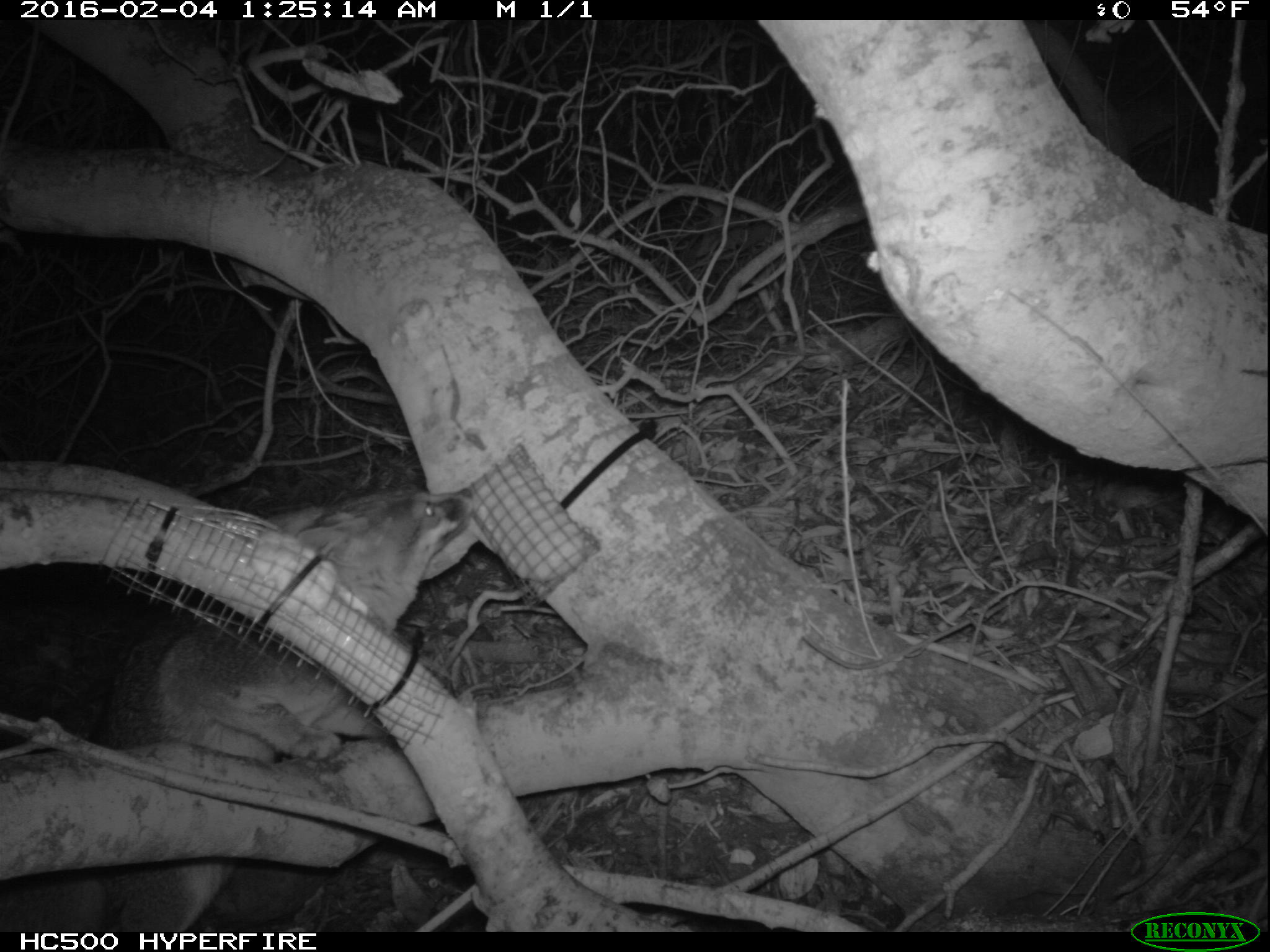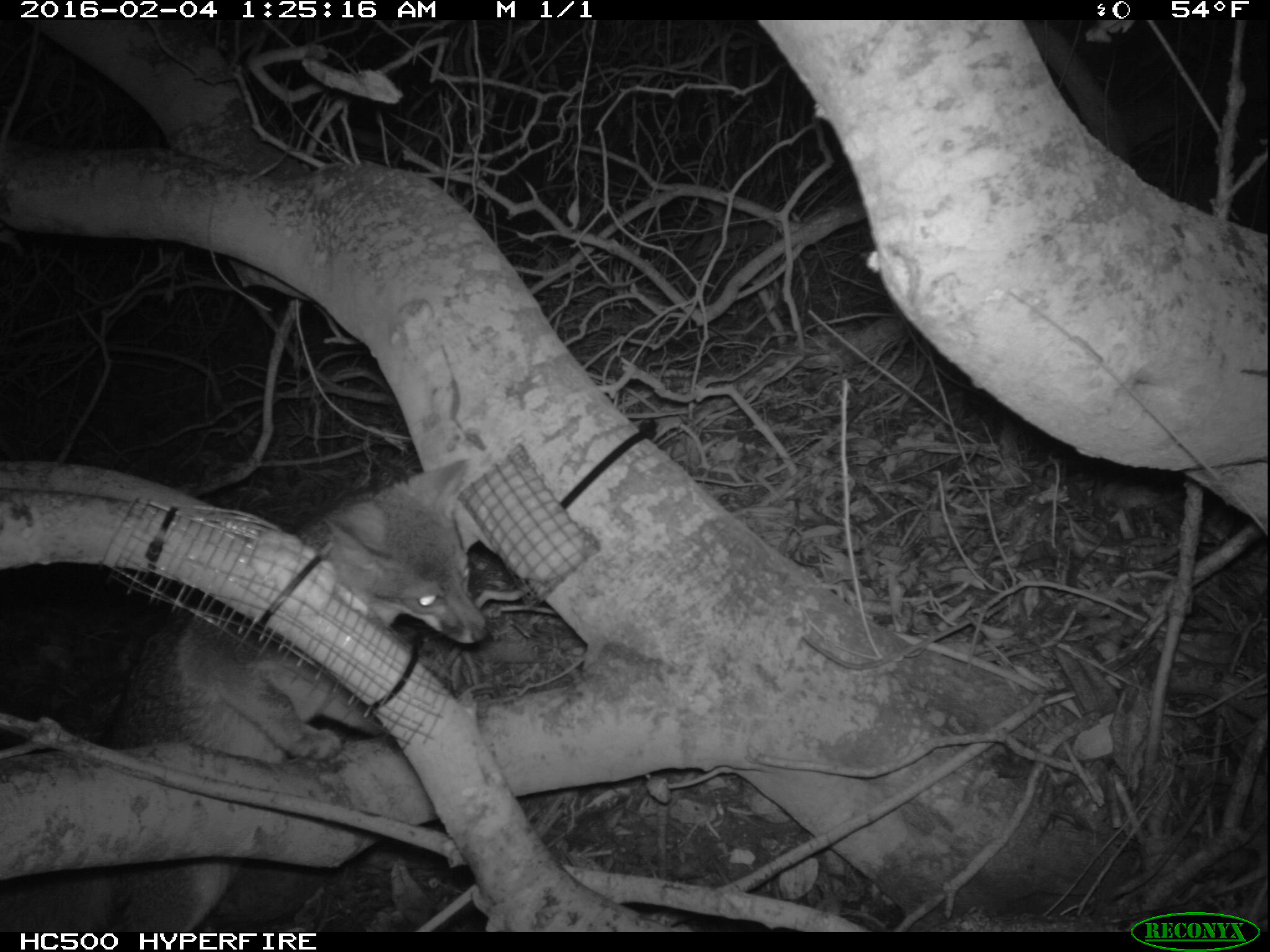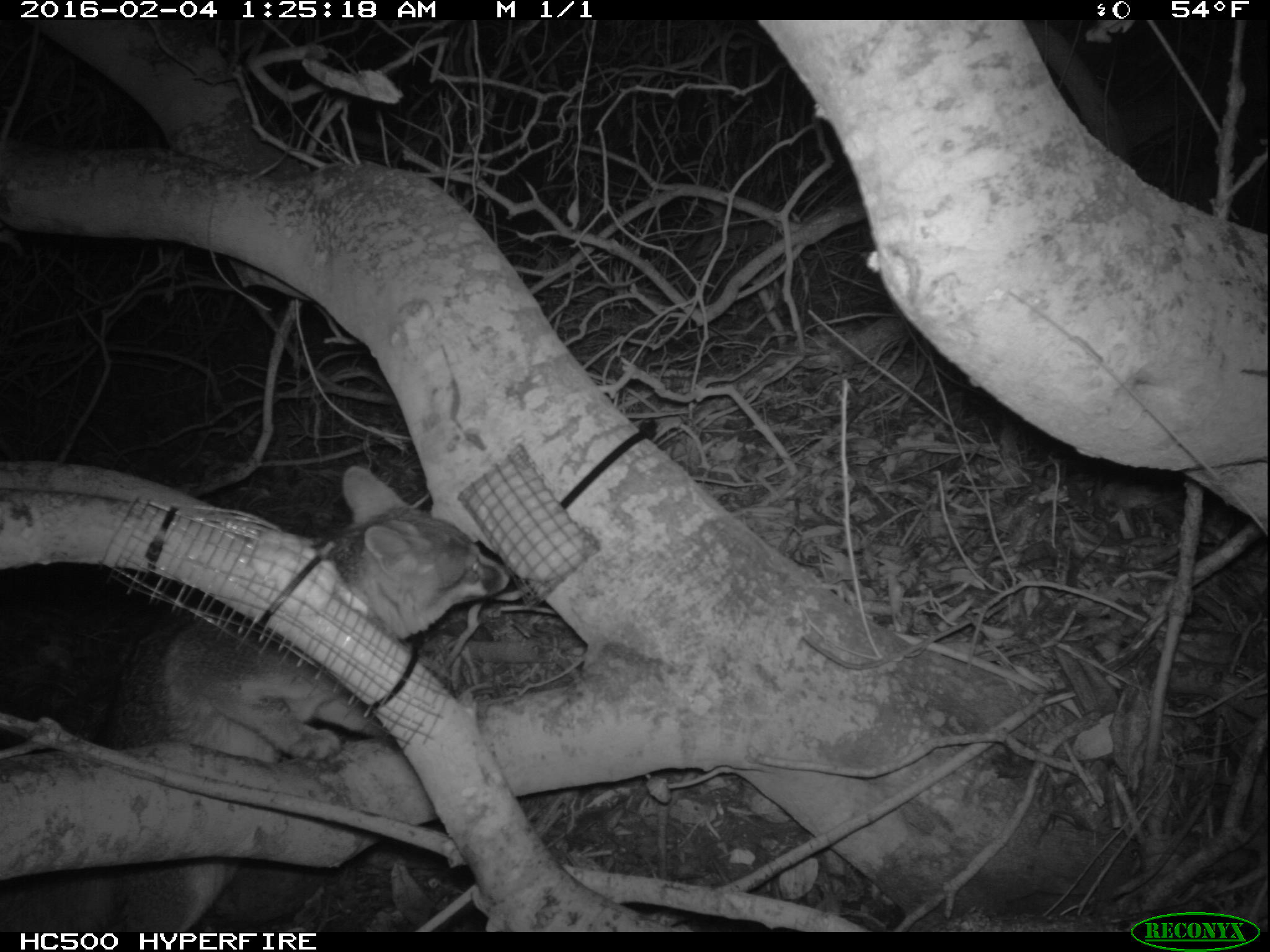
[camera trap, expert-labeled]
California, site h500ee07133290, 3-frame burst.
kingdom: Animalia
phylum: Chordata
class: Mammalia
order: Carnivora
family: Canidae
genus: Urocyon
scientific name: Urocyon littoralis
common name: island fox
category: fox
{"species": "fox (island fox) (Urocyon littoralis)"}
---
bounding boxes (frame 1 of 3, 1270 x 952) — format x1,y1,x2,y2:
fox: 0,488,471,933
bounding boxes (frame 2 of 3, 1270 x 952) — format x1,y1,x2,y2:
fox: 0,460,484,933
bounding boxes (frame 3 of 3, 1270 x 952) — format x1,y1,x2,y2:
fox: 0,464,510,933